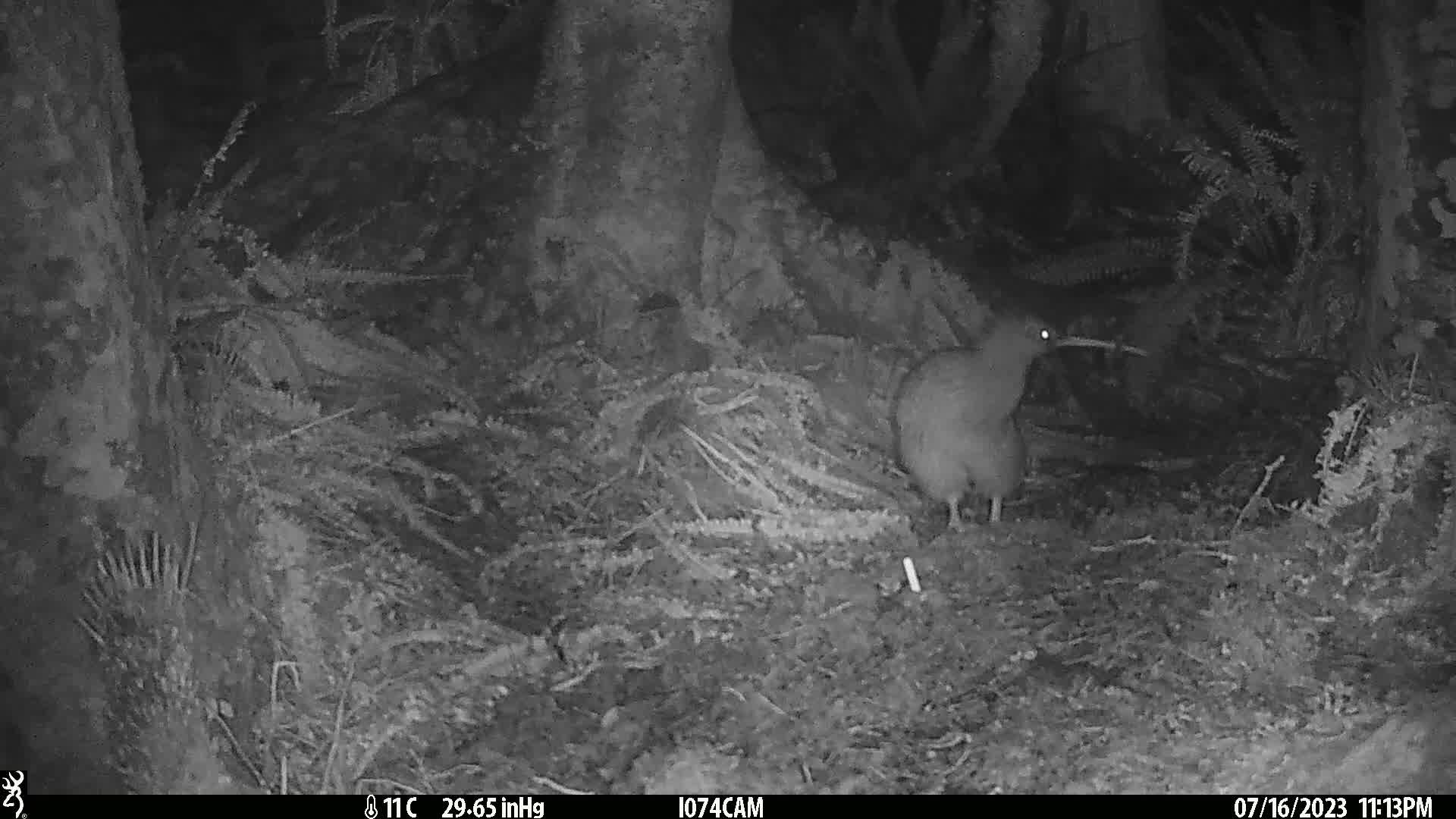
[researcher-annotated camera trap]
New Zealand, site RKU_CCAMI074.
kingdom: Animalia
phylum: Chordata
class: Aves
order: Apterygiformes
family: Apterygidae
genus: Apteryx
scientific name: Apteryx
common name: kiwi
Kiwi (Apteryx).